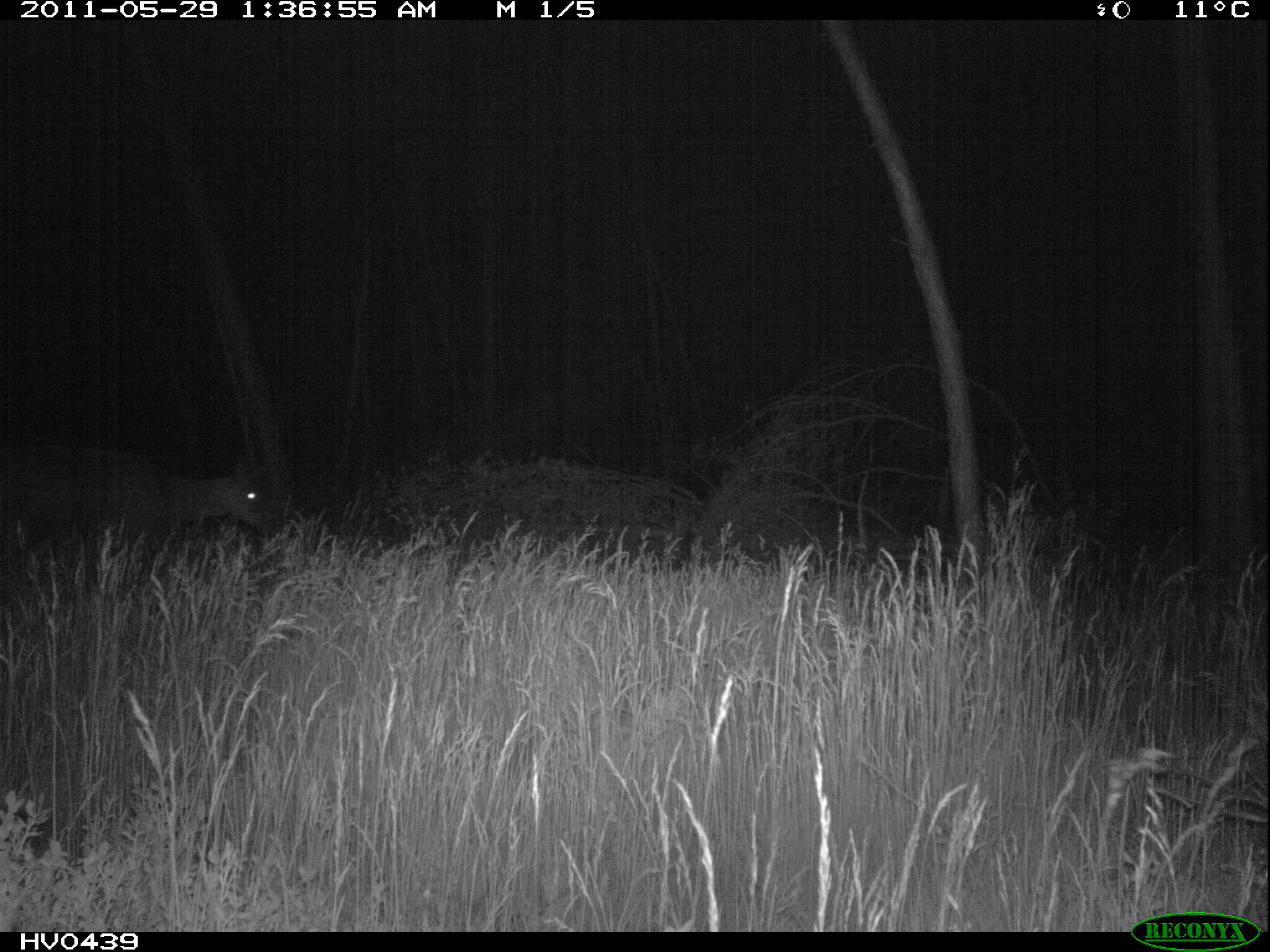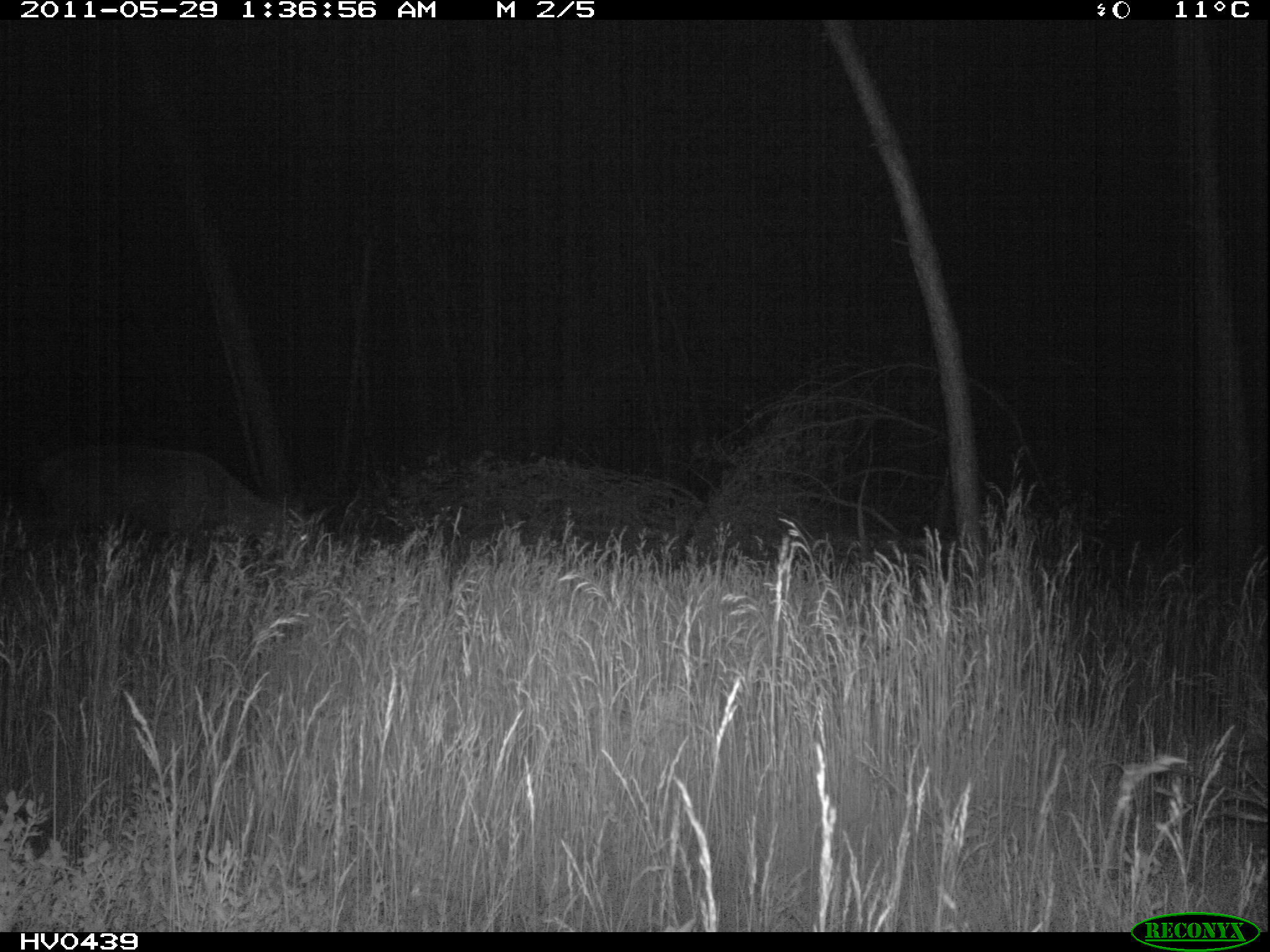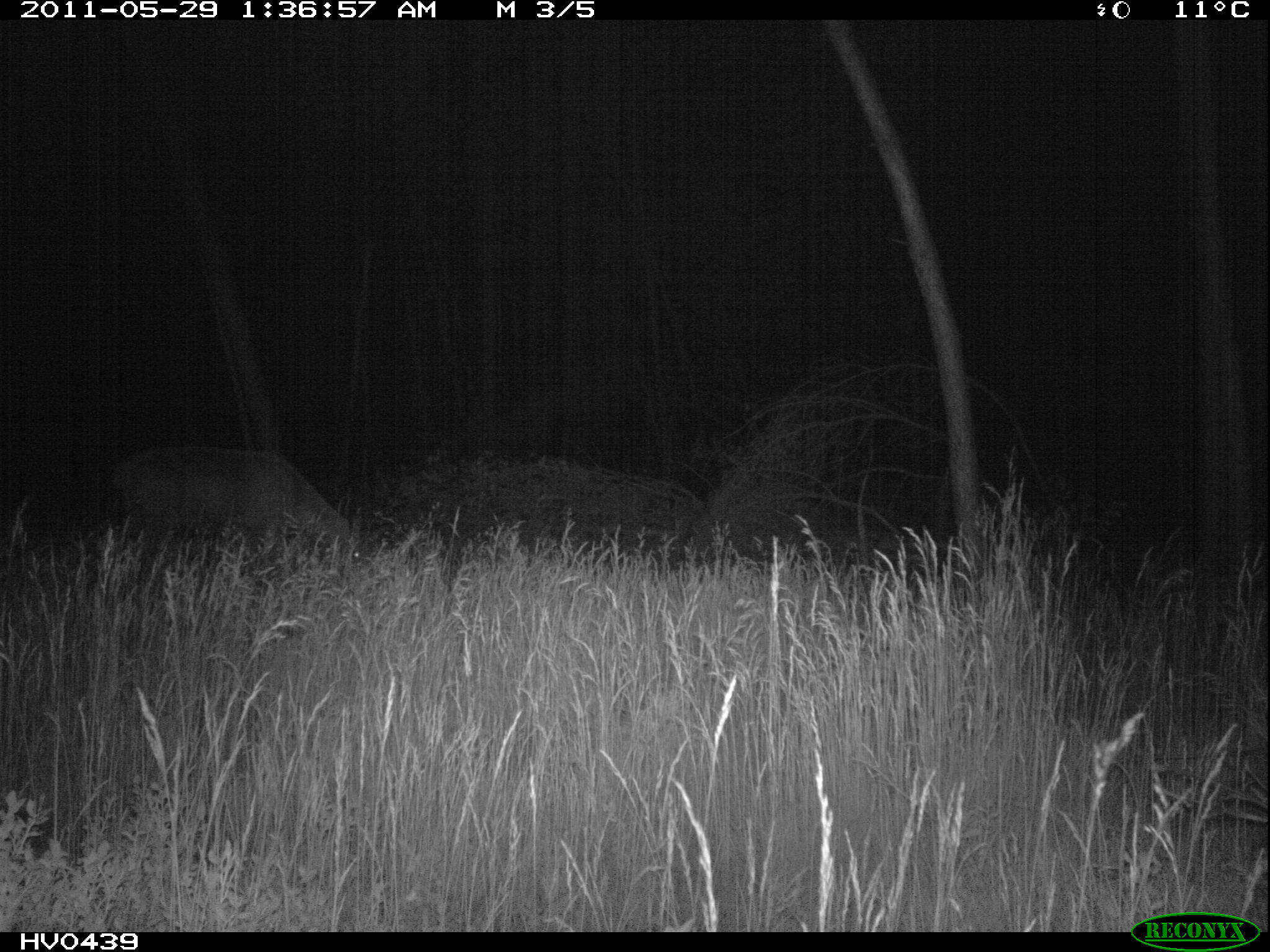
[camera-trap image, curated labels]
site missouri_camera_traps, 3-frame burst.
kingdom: Animalia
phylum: Chordata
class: Mammalia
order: Artiodactyla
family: Cervidae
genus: Cervus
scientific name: Cervus elaphus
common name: red deer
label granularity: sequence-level